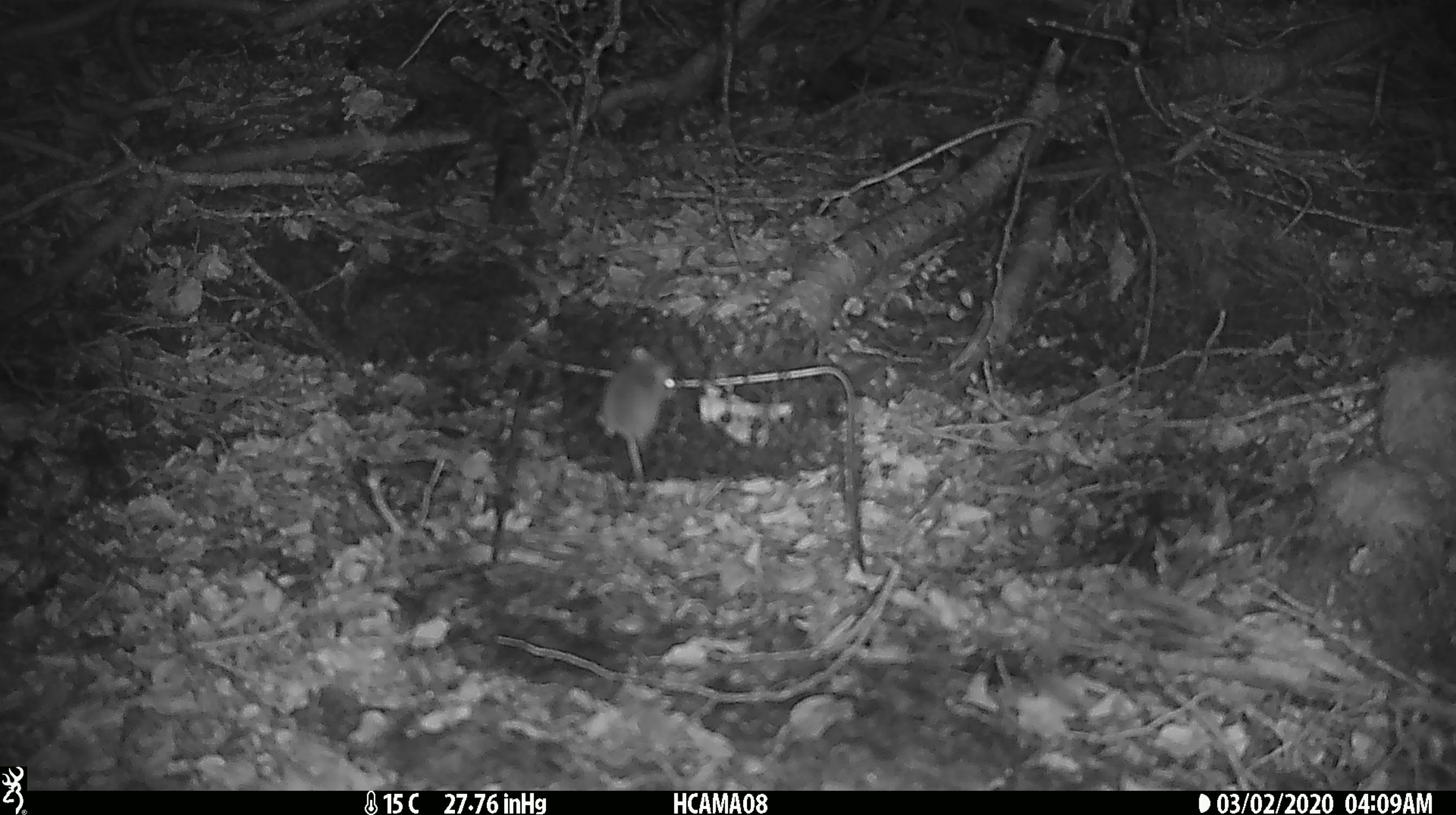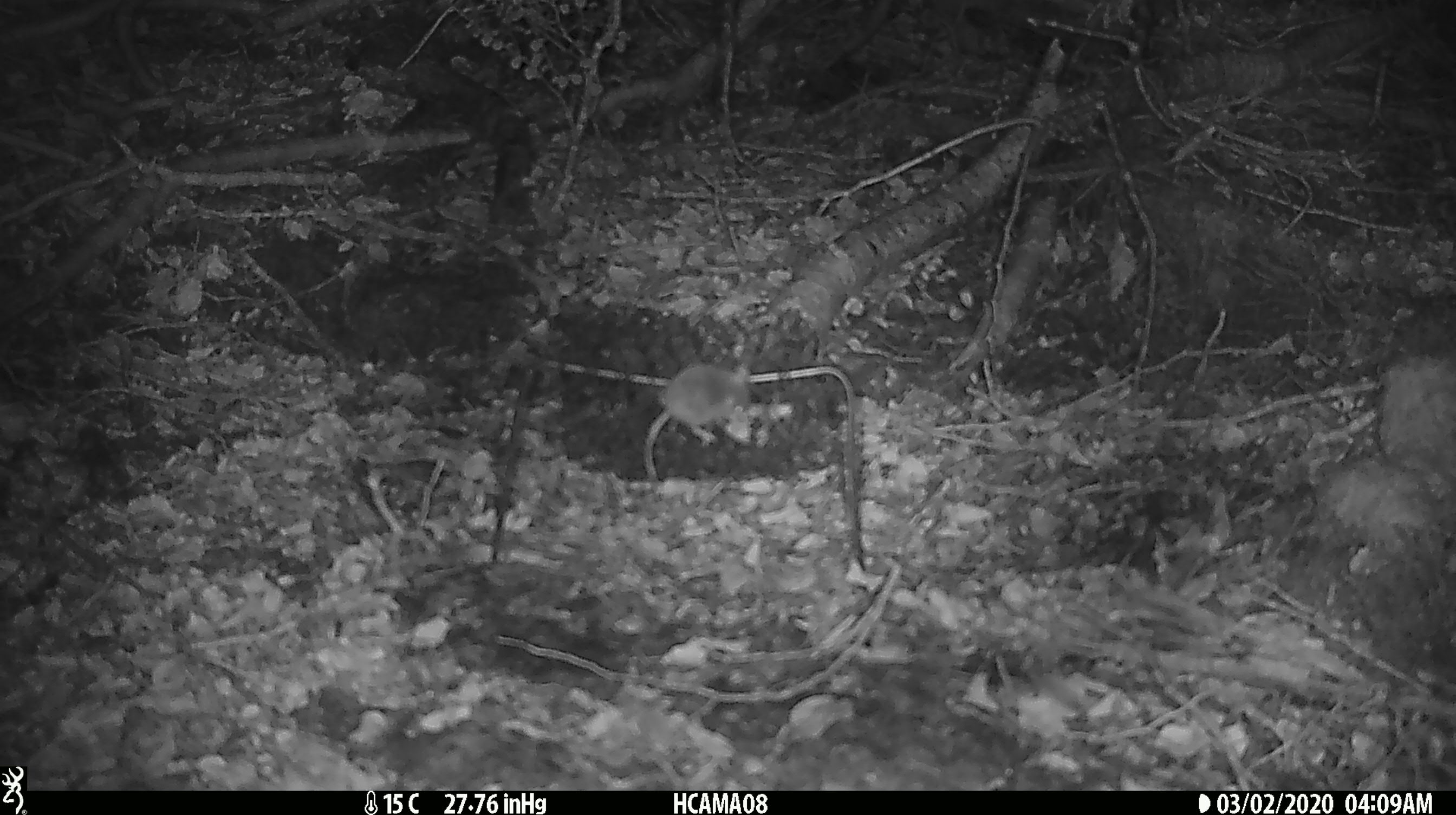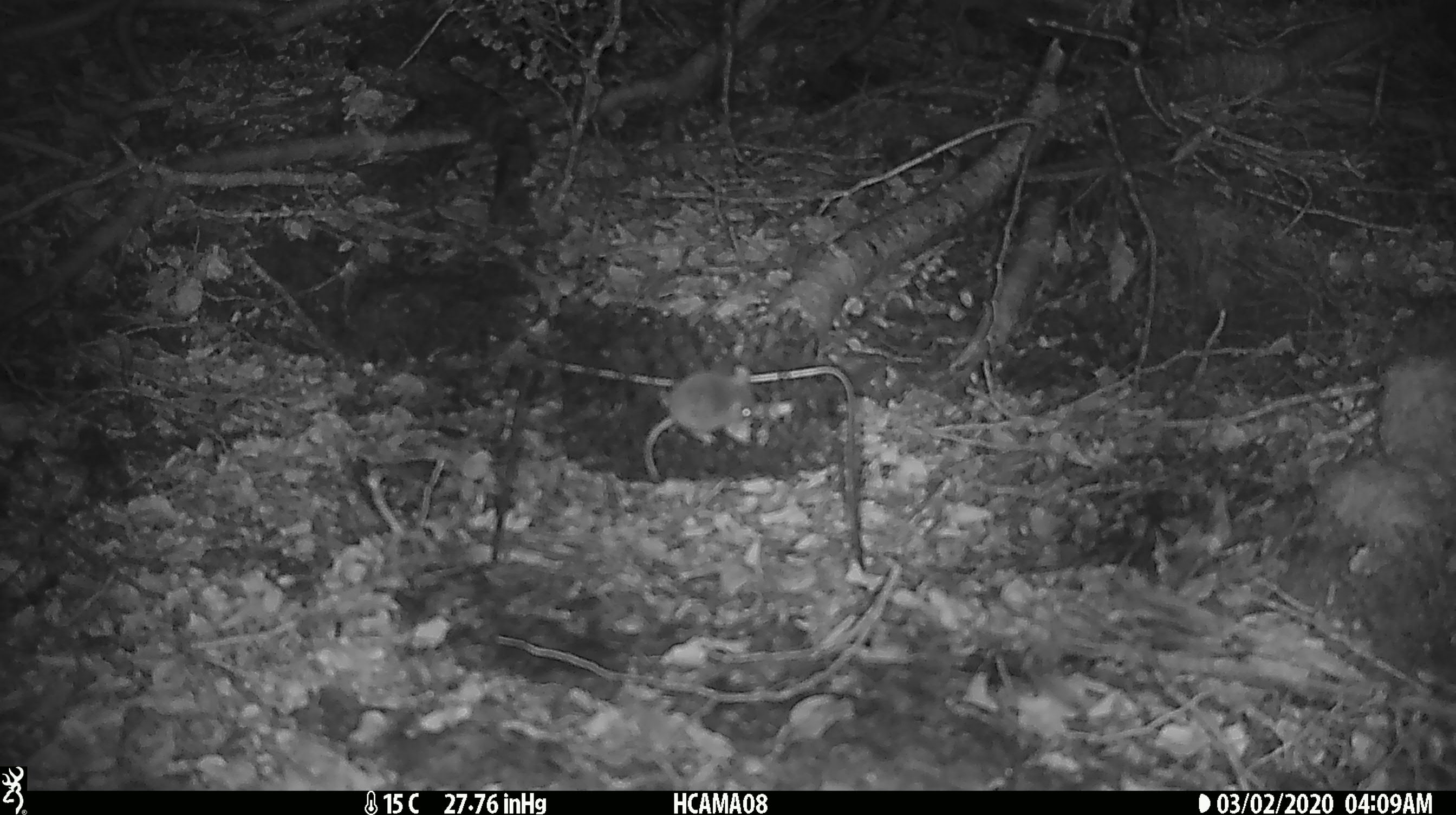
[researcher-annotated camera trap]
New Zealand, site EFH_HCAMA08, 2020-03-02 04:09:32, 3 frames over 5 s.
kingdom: Animalia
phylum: Chordata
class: Mammalia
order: Rodentia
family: Muridae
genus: Mus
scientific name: Mus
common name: mouse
Mouse (Mus).